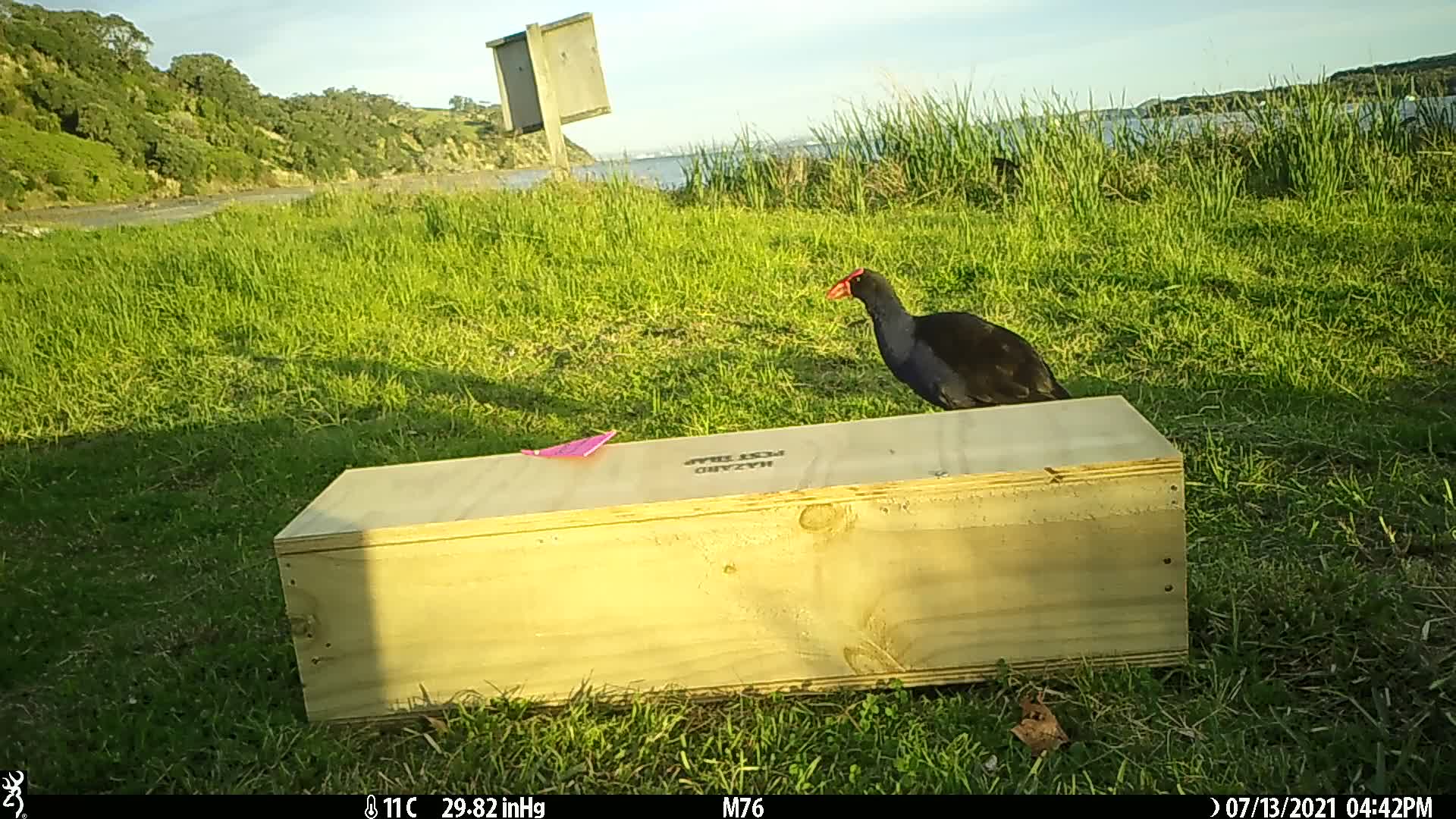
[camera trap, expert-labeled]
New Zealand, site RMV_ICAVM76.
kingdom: Animalia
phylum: Chordata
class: Aves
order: Gruiformes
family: Rallidae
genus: Porphyrio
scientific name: Porphyrio melanotus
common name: australasian swamphen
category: pukeko